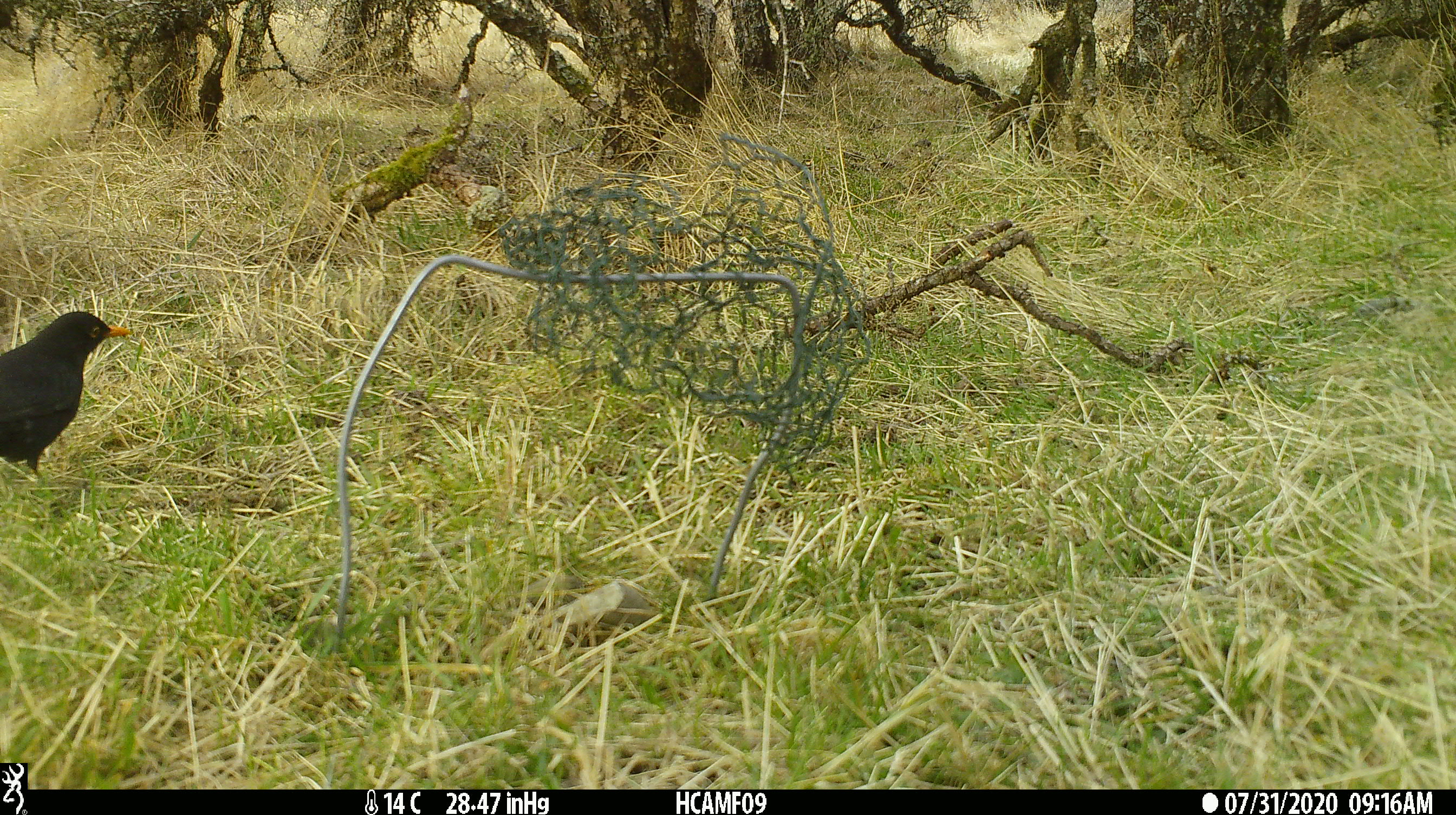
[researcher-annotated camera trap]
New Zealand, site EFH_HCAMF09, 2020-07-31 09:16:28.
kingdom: Animalia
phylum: Chordata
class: Aves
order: Passeriformes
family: Turdidae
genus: Turdus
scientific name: Turdus merula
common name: eurasian blackbird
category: blackbird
Blackbird (eurasian blackbird) (Turdus merula).